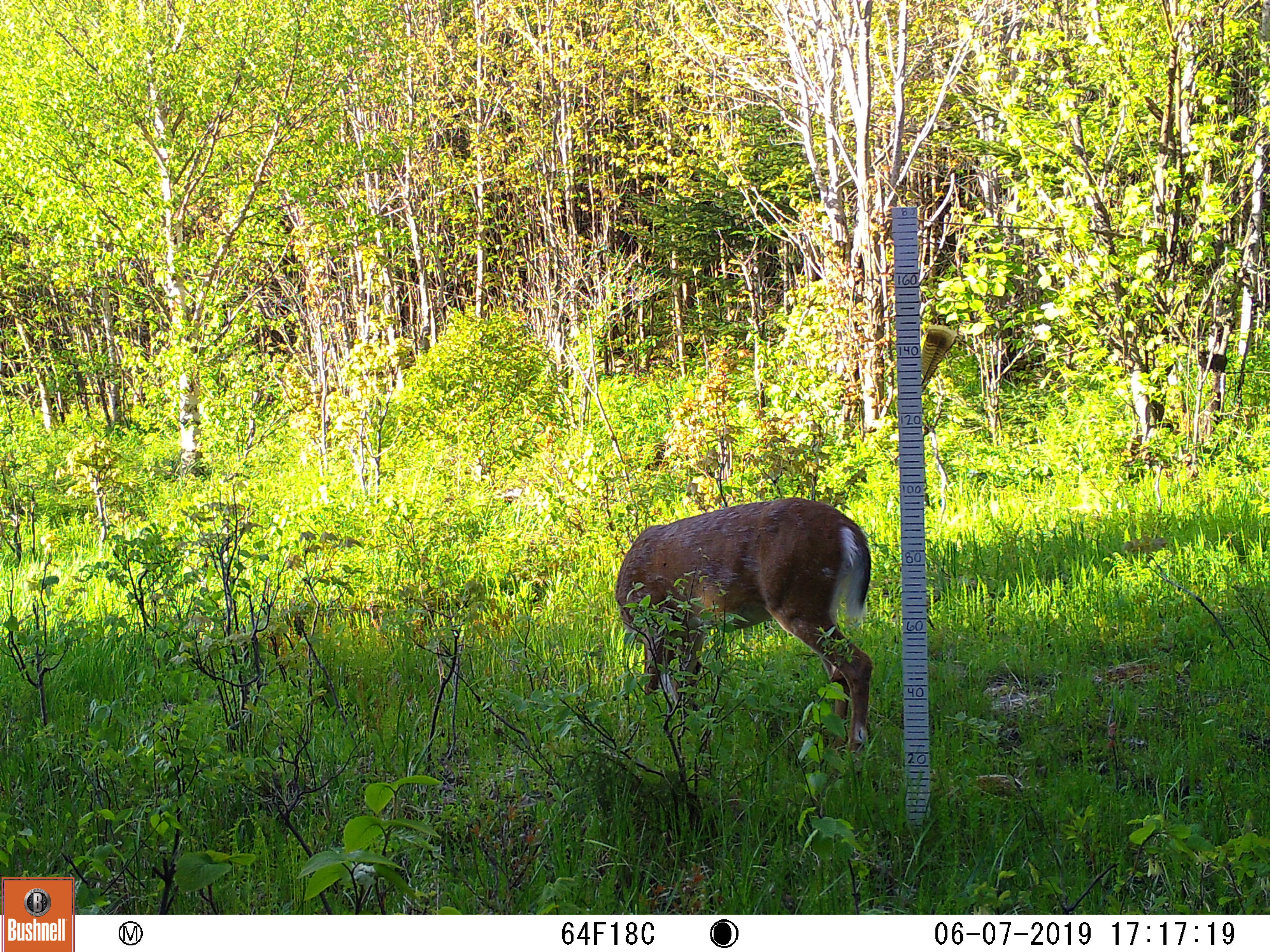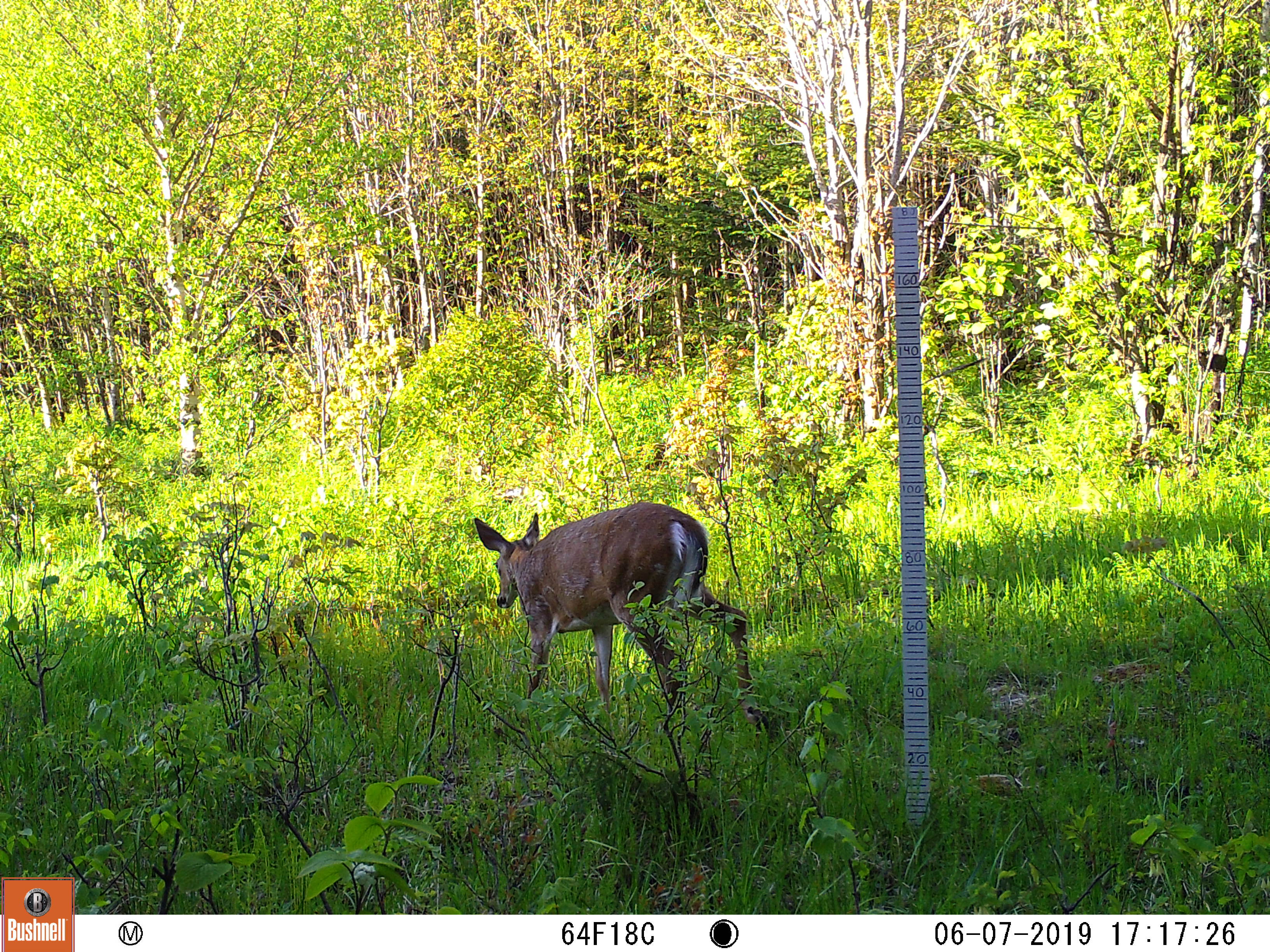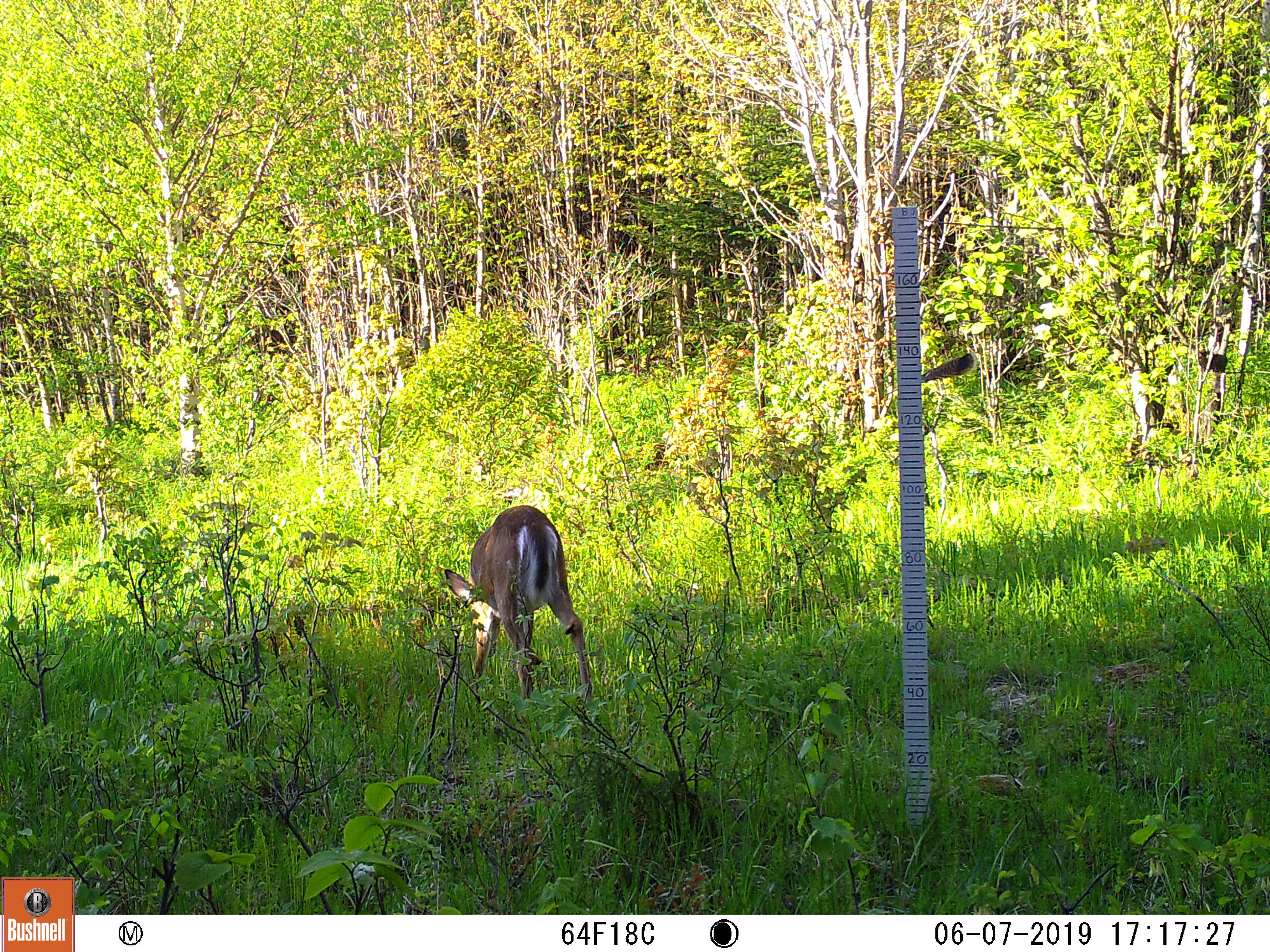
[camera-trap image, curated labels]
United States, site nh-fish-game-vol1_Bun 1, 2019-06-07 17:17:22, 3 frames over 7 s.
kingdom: Animalia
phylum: Chordata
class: Mammalia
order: Artiodactyla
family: Cervidae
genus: Odocoileus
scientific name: Odocoileus virginianus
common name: white-tailed deer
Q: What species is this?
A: White-tailed deer (Odocoileus virginianus).